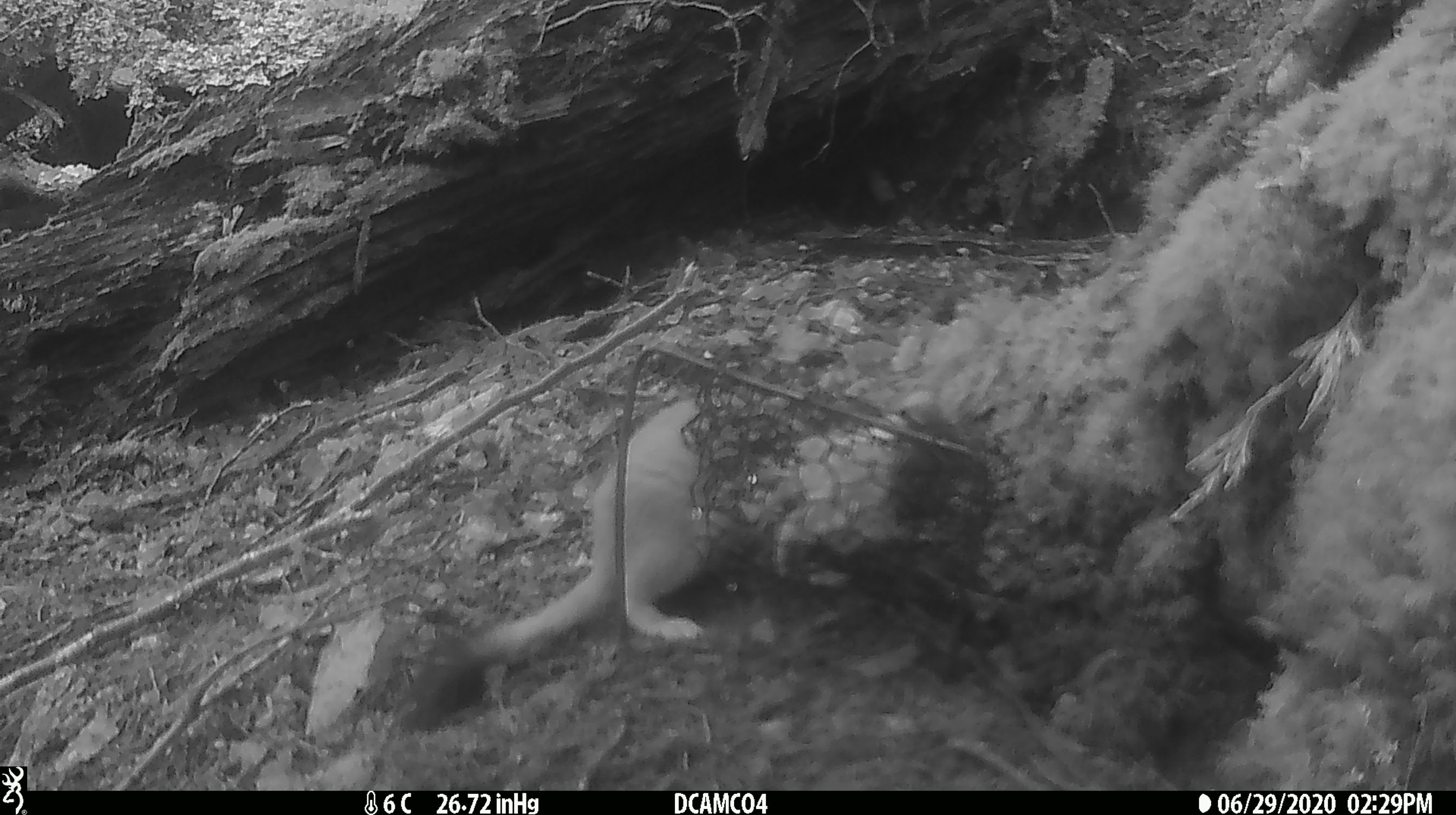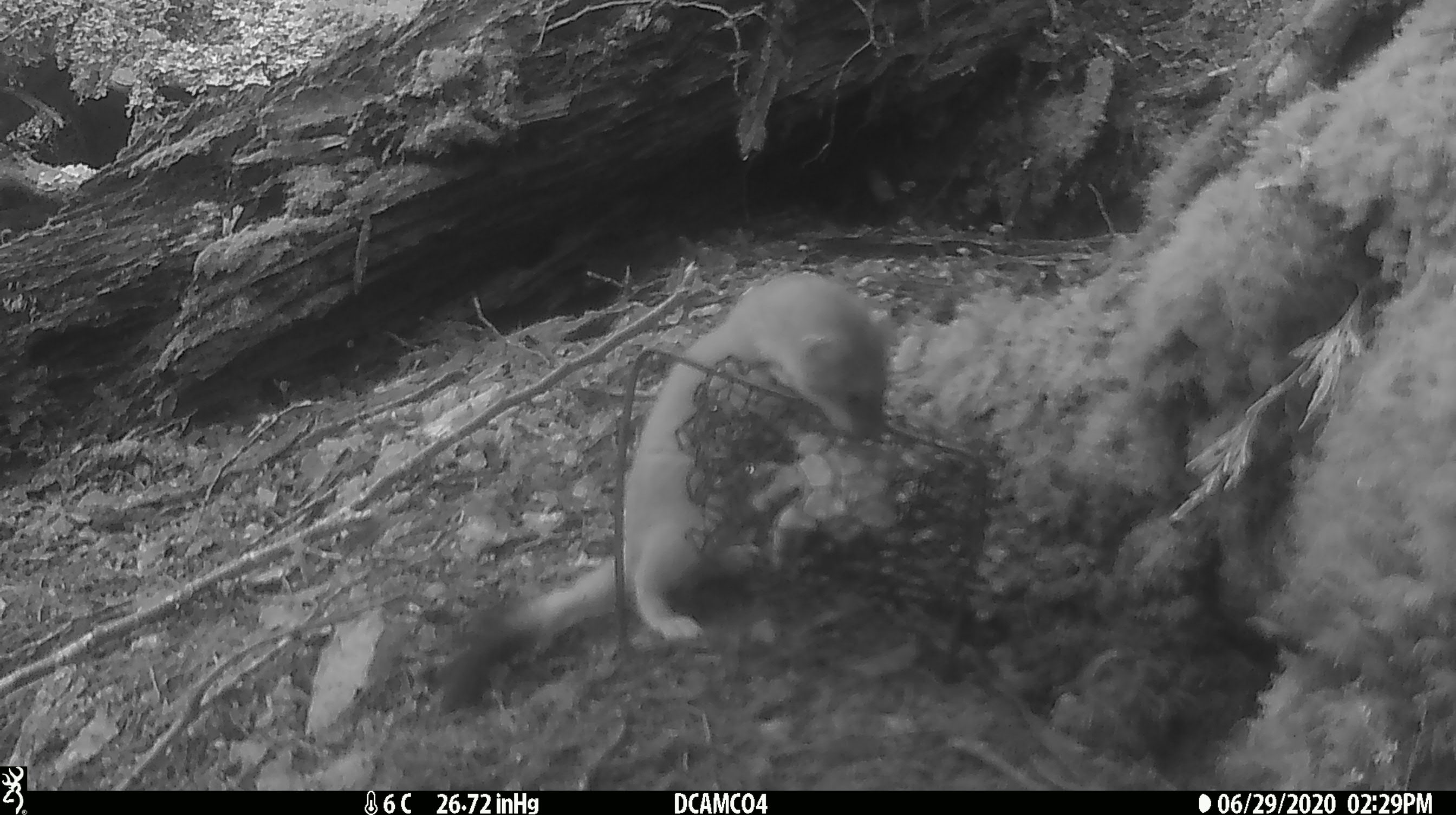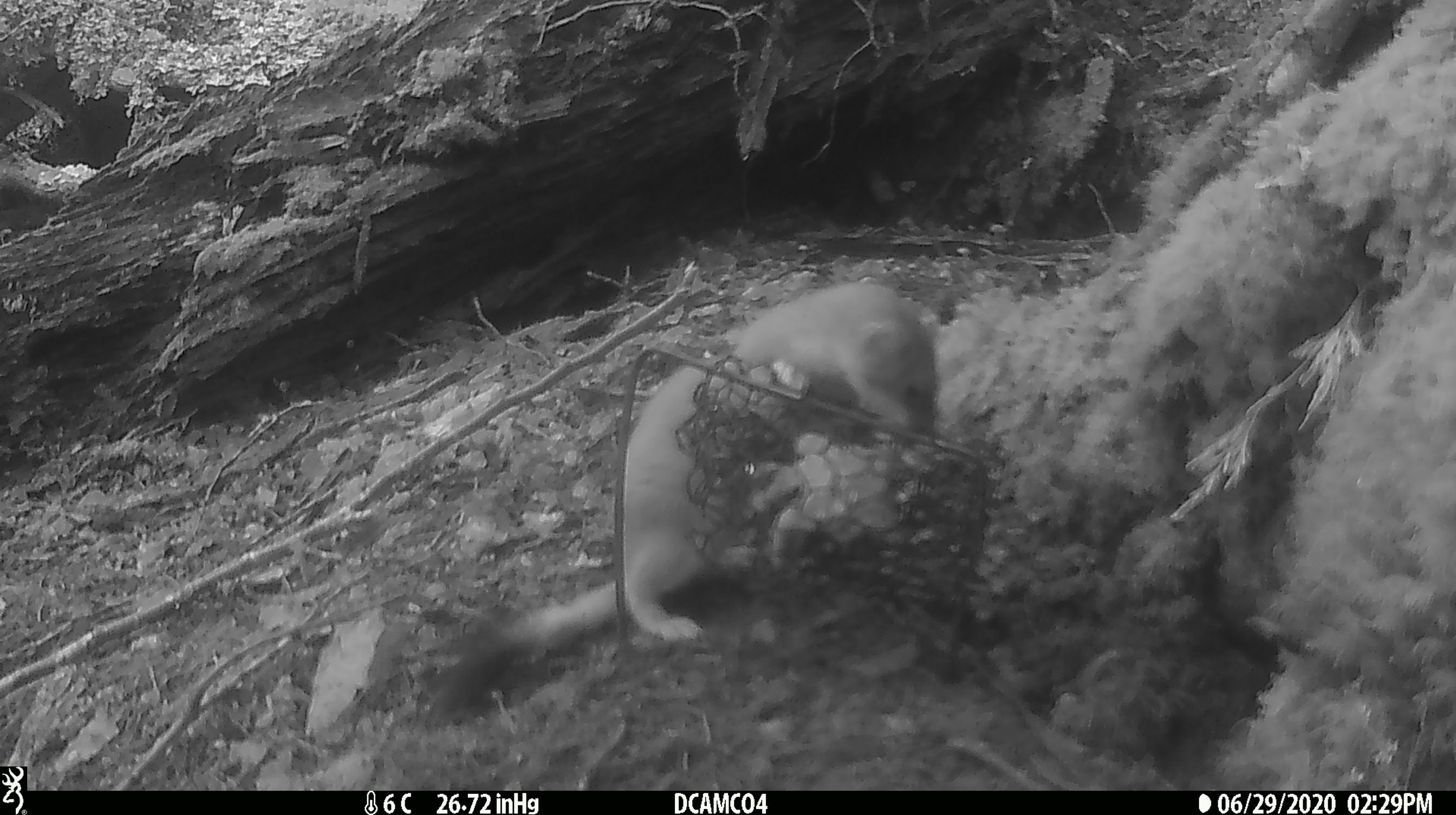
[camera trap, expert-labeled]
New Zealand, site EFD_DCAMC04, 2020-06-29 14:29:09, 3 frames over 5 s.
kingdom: Animalia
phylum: Chordata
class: Mammalia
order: Carnivora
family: Mustelidae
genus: Mustela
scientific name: Mustela erminea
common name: stoat